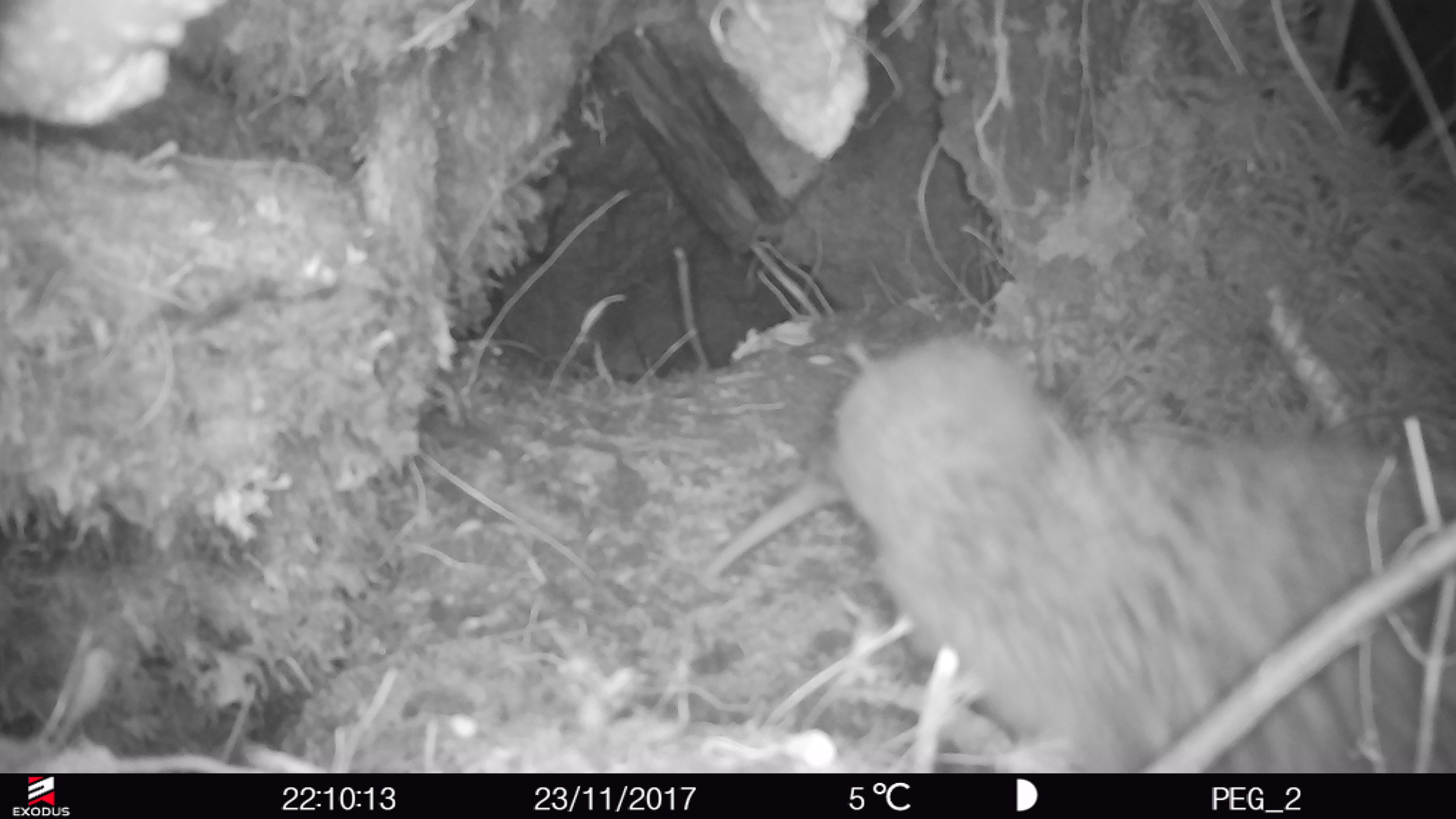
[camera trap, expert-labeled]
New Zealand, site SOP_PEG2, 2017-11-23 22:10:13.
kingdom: Animalia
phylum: Chordata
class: Aves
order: Apterygiformes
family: Apterygidae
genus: Apteryx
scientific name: Apteryx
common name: kiwi